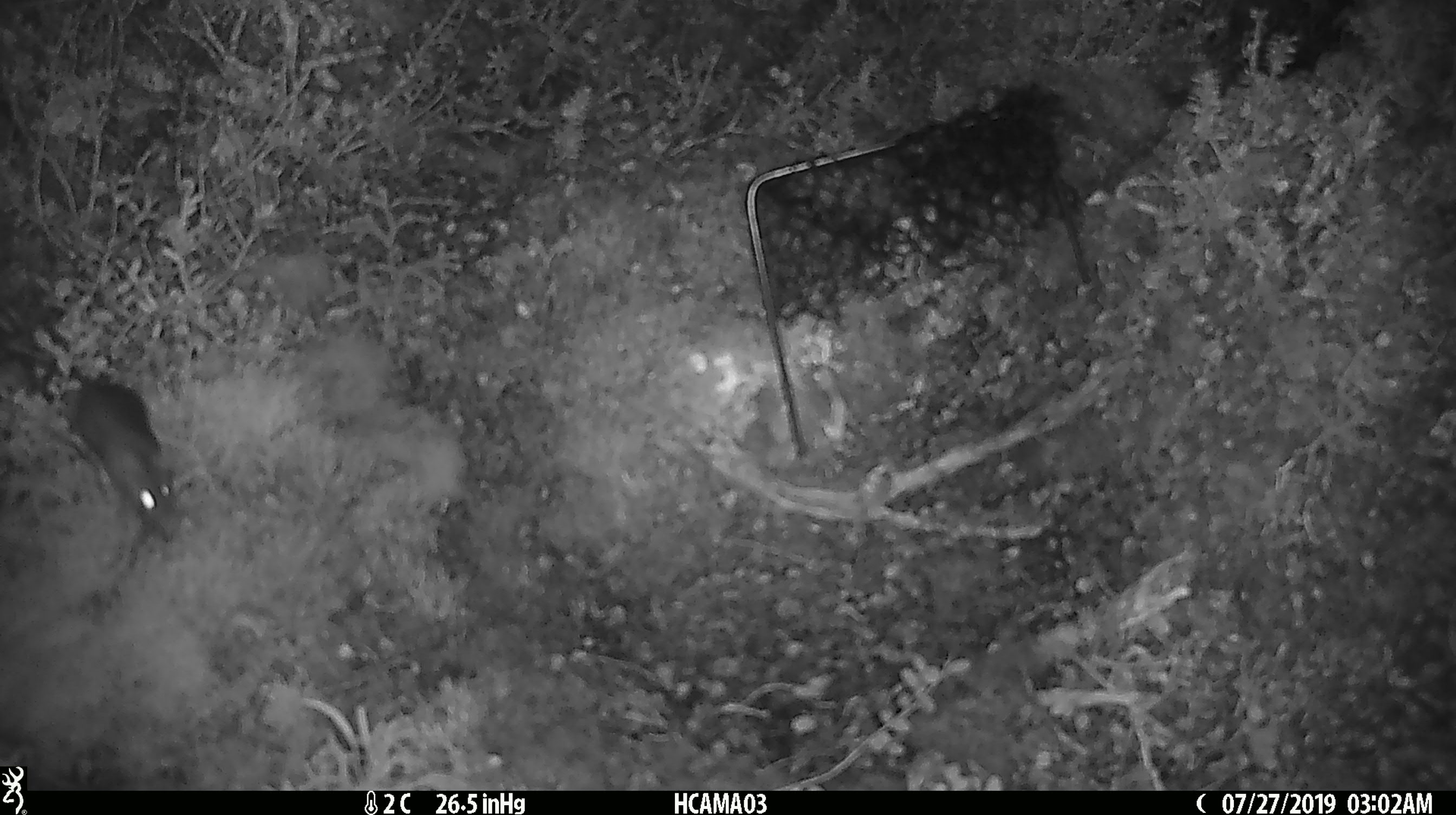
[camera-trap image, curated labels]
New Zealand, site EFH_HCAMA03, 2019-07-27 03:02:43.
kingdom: Animalia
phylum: Chordata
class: Mammalia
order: Rodentia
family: Muridae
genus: Mus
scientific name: Mus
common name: mouse